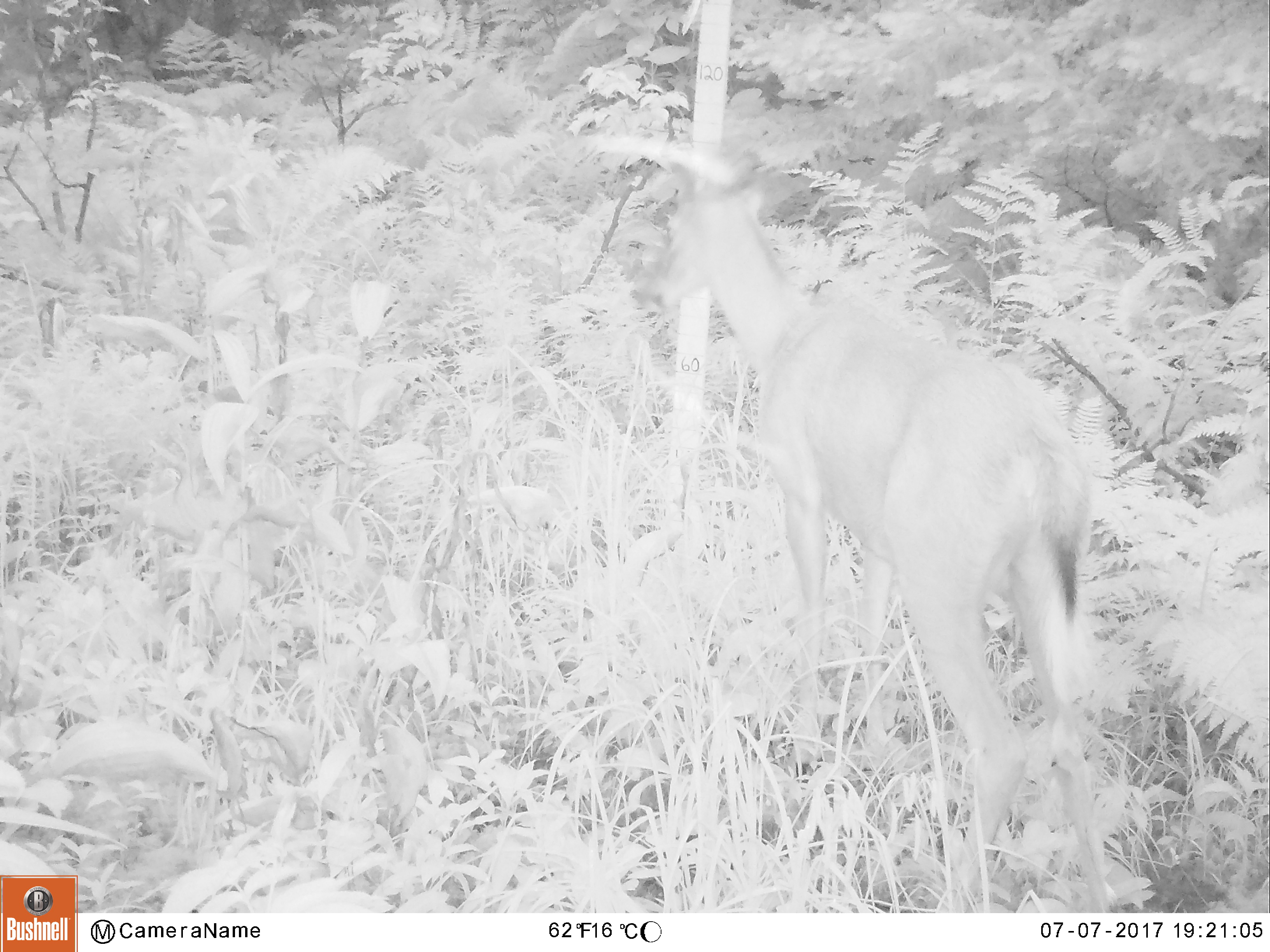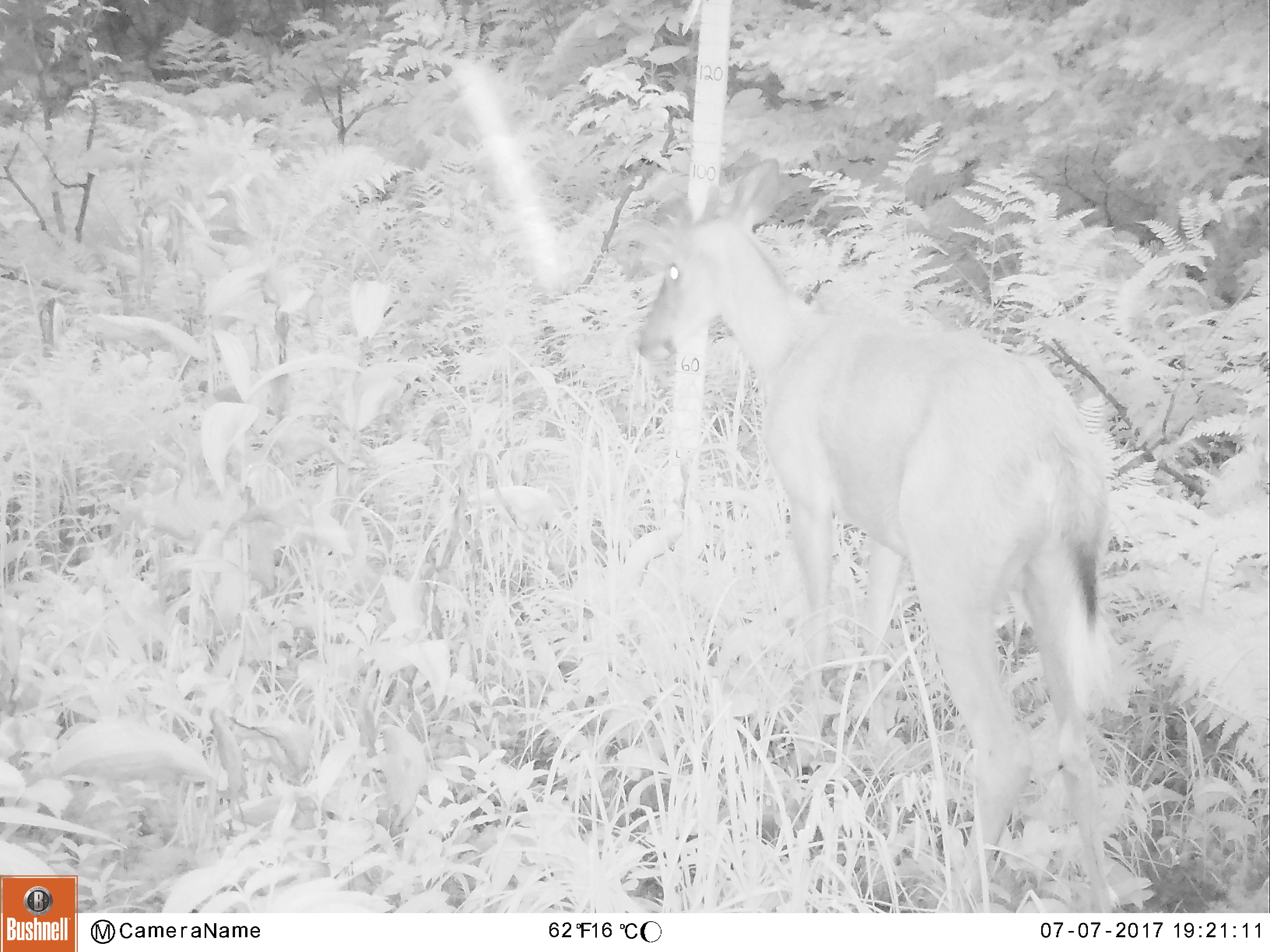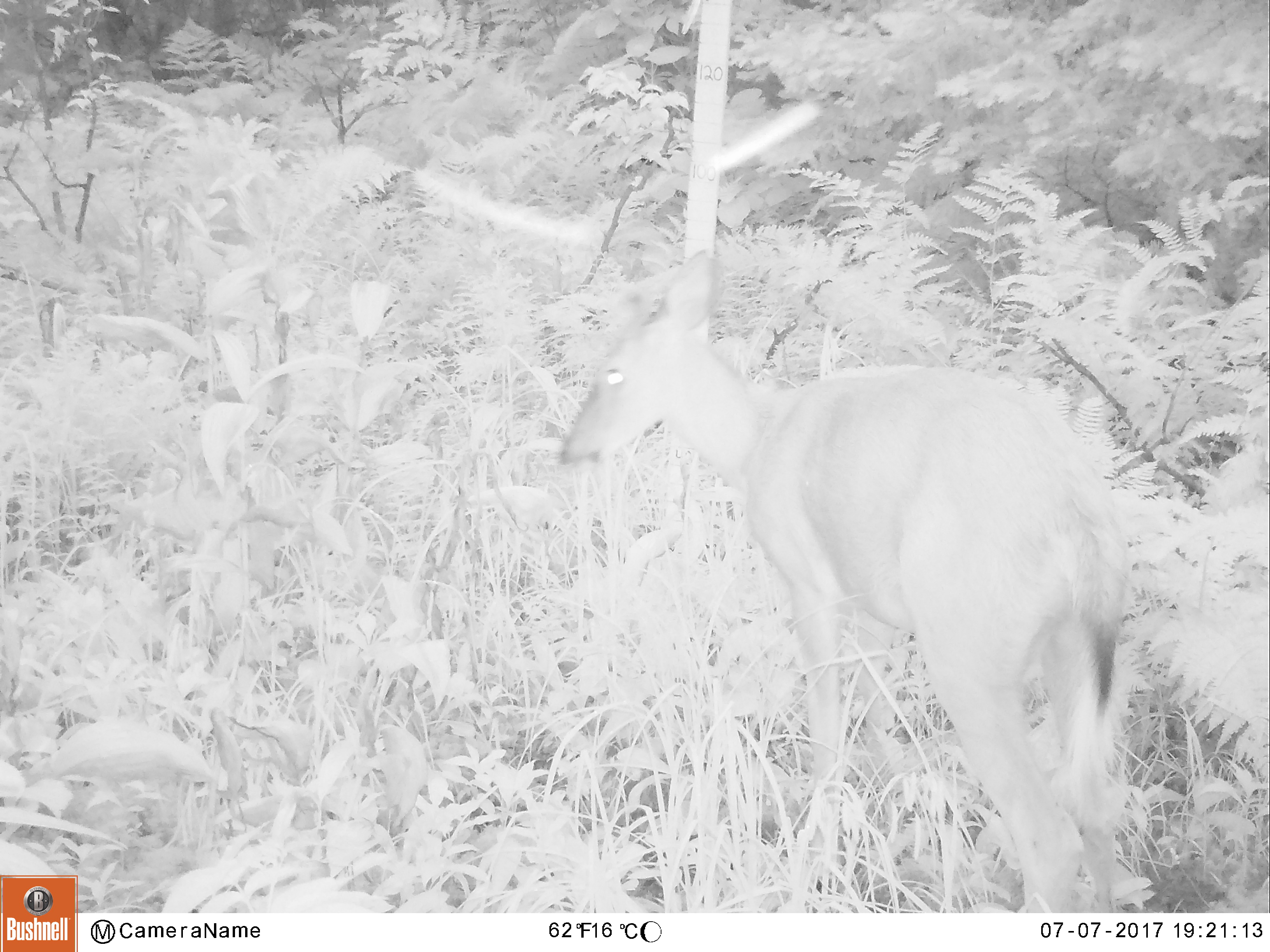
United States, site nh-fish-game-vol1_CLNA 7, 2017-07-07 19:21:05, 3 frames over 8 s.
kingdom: Animalia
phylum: Chordata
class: Mammalia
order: Artiodactyla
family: Cervidae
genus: Odocoileus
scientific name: Odocoileus virginianus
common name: white-tailed deer